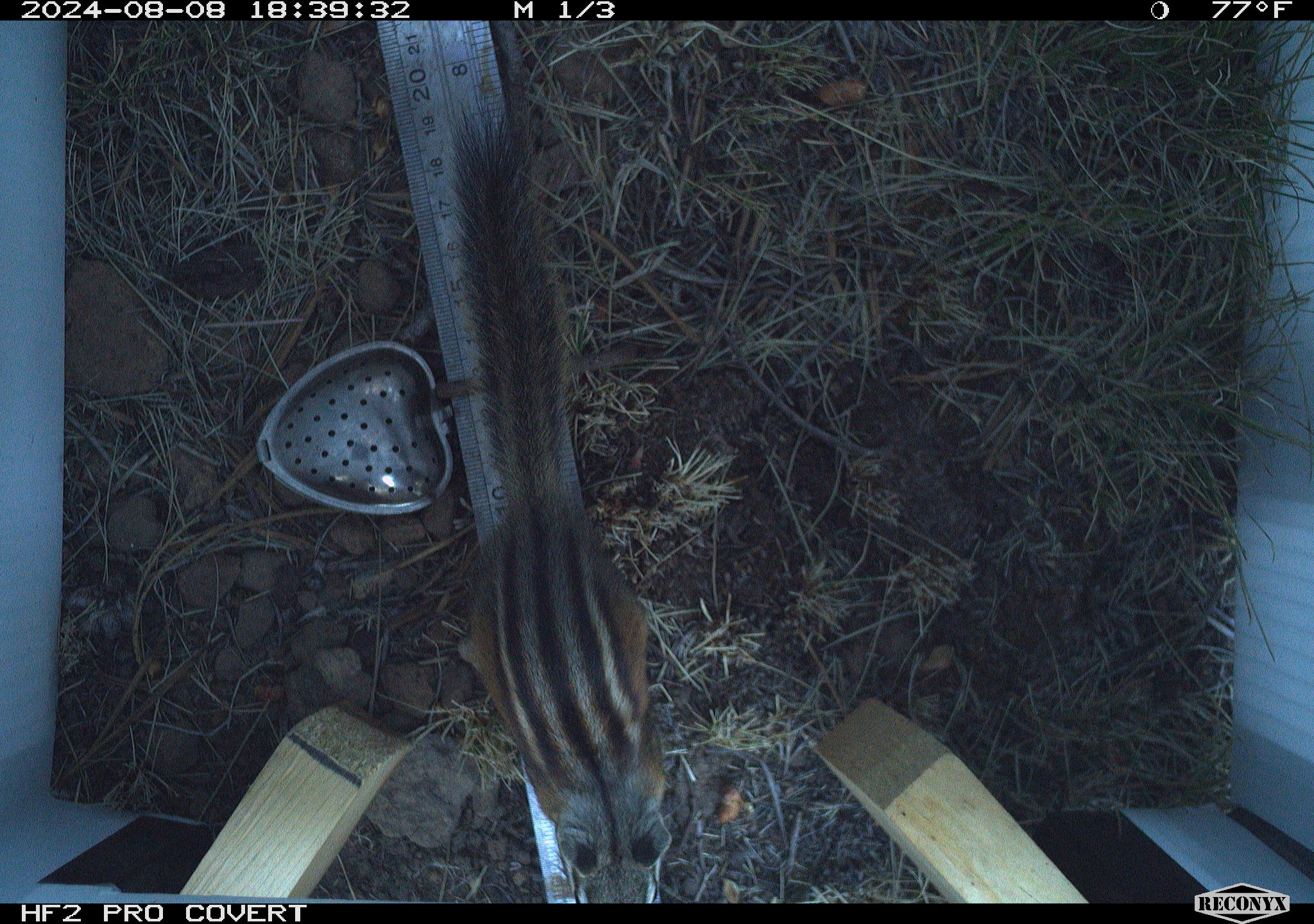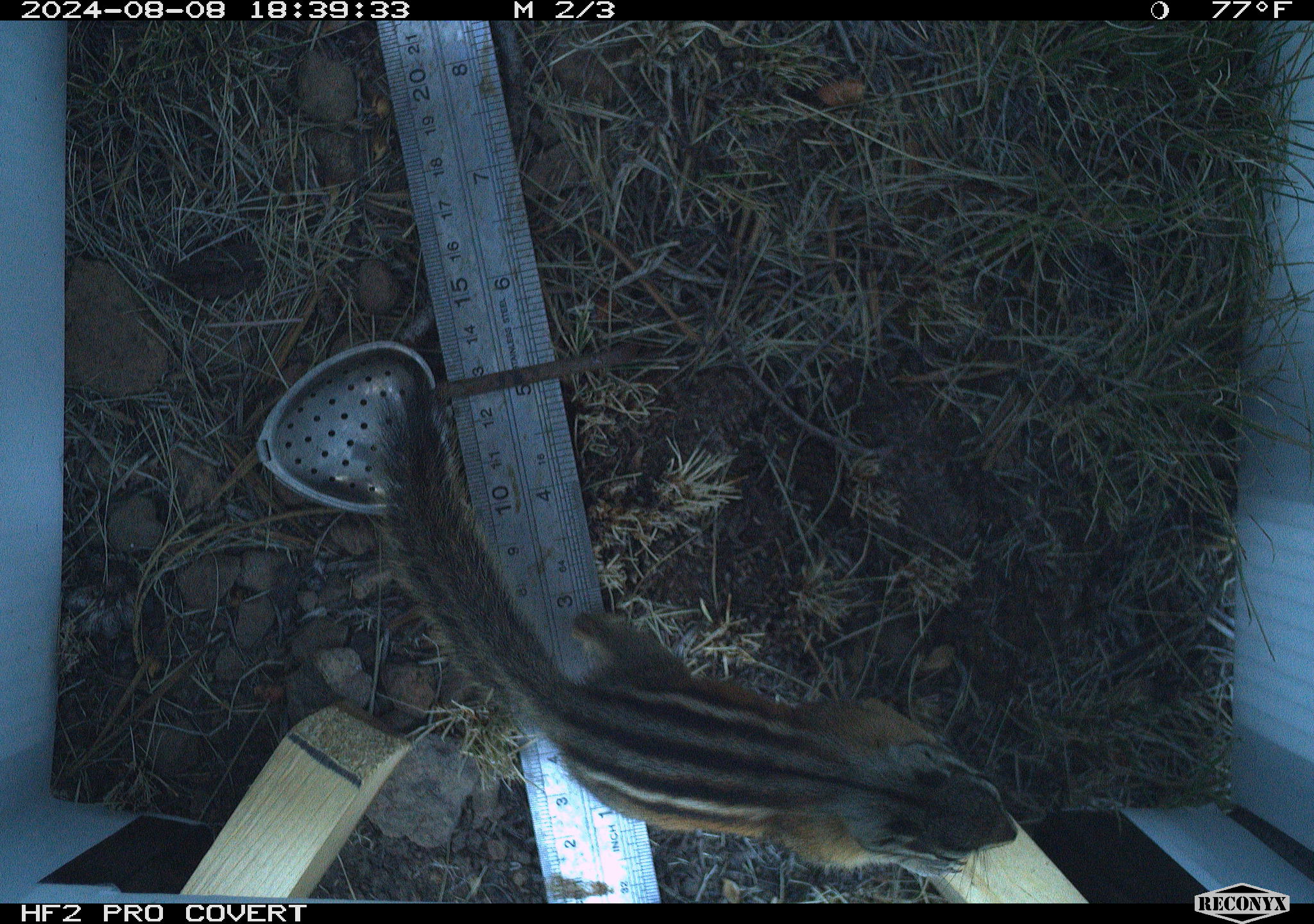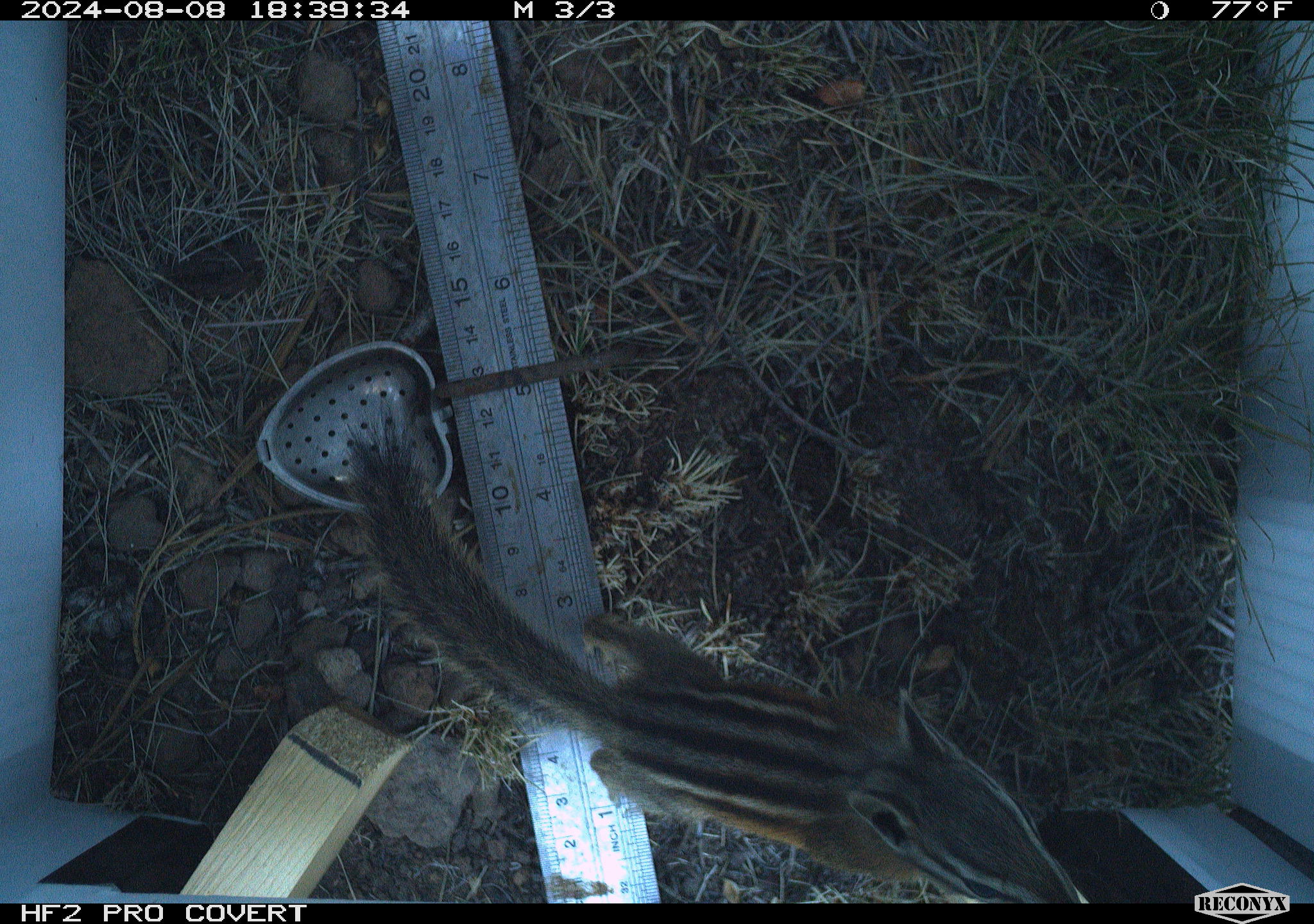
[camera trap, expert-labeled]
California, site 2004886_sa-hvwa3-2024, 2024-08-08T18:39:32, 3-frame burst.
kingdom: Animalia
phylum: Chordata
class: Mammalia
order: Rodentia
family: Sciuridae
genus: Neotamias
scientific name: Neotamias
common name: western chipmunks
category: neotamias species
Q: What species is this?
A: Neotamias species (western chipmunks) (Neotamias).